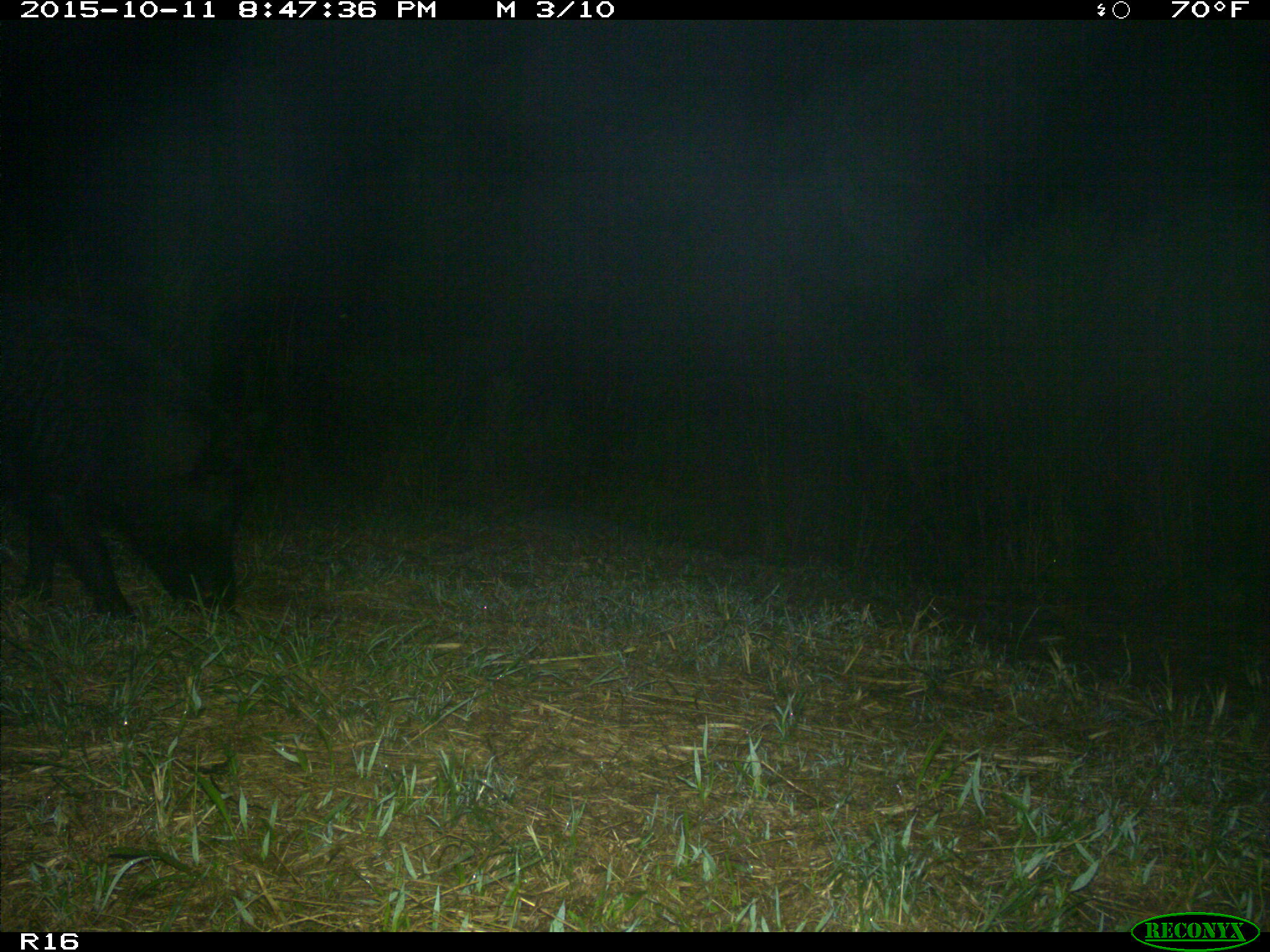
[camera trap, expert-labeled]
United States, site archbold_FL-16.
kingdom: Animalia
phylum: Chordata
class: Mammalia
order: Artiodactyla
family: Suidae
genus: Sus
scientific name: Sus scrofa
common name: wild boar